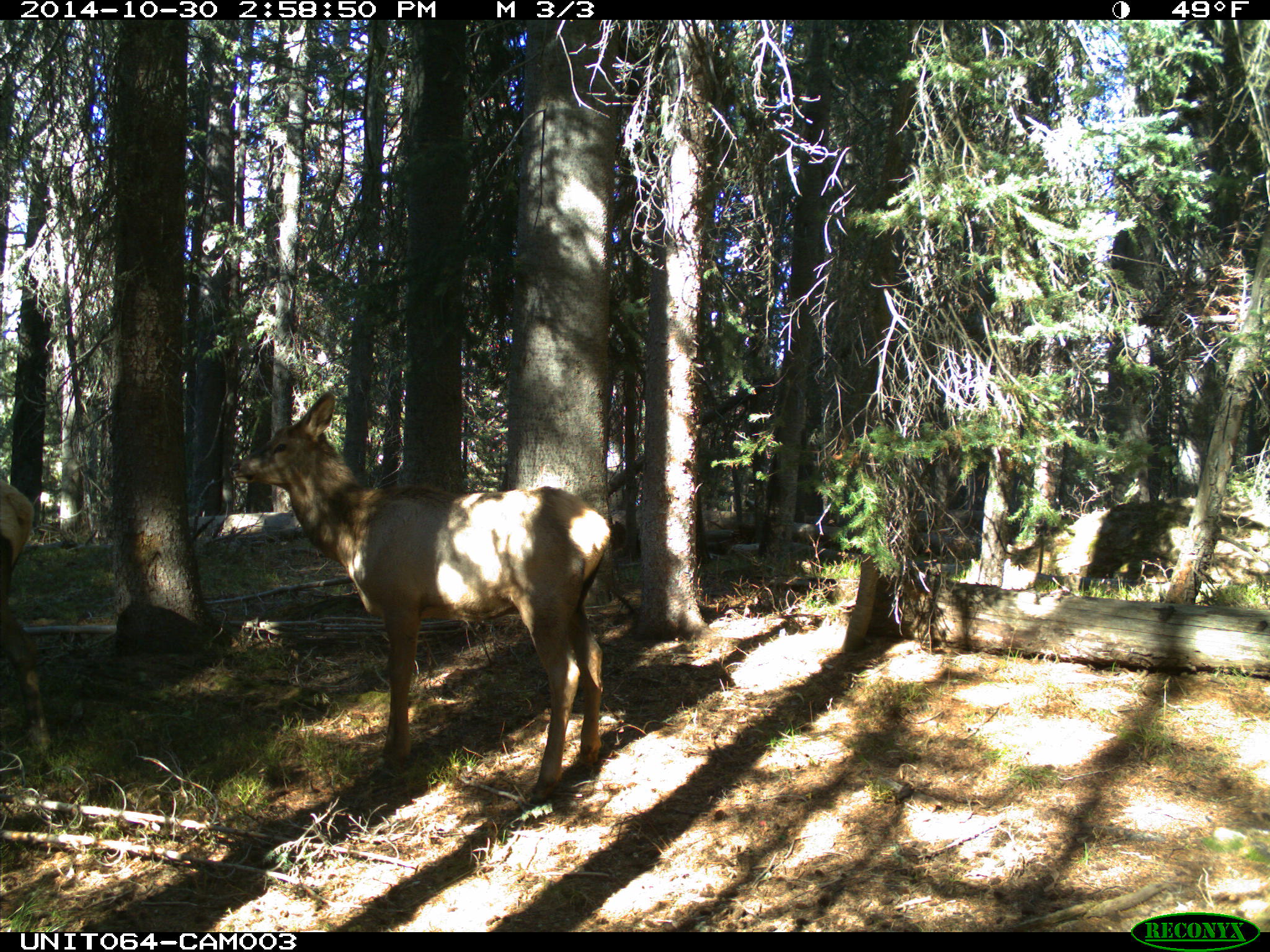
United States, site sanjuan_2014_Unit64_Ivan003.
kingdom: Animalia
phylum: Chordata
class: Mammalia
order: Artiodactyla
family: Cervidae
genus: Cervus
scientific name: Cervus elaphus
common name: red deer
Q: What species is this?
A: Cervus elaphus (red deer).